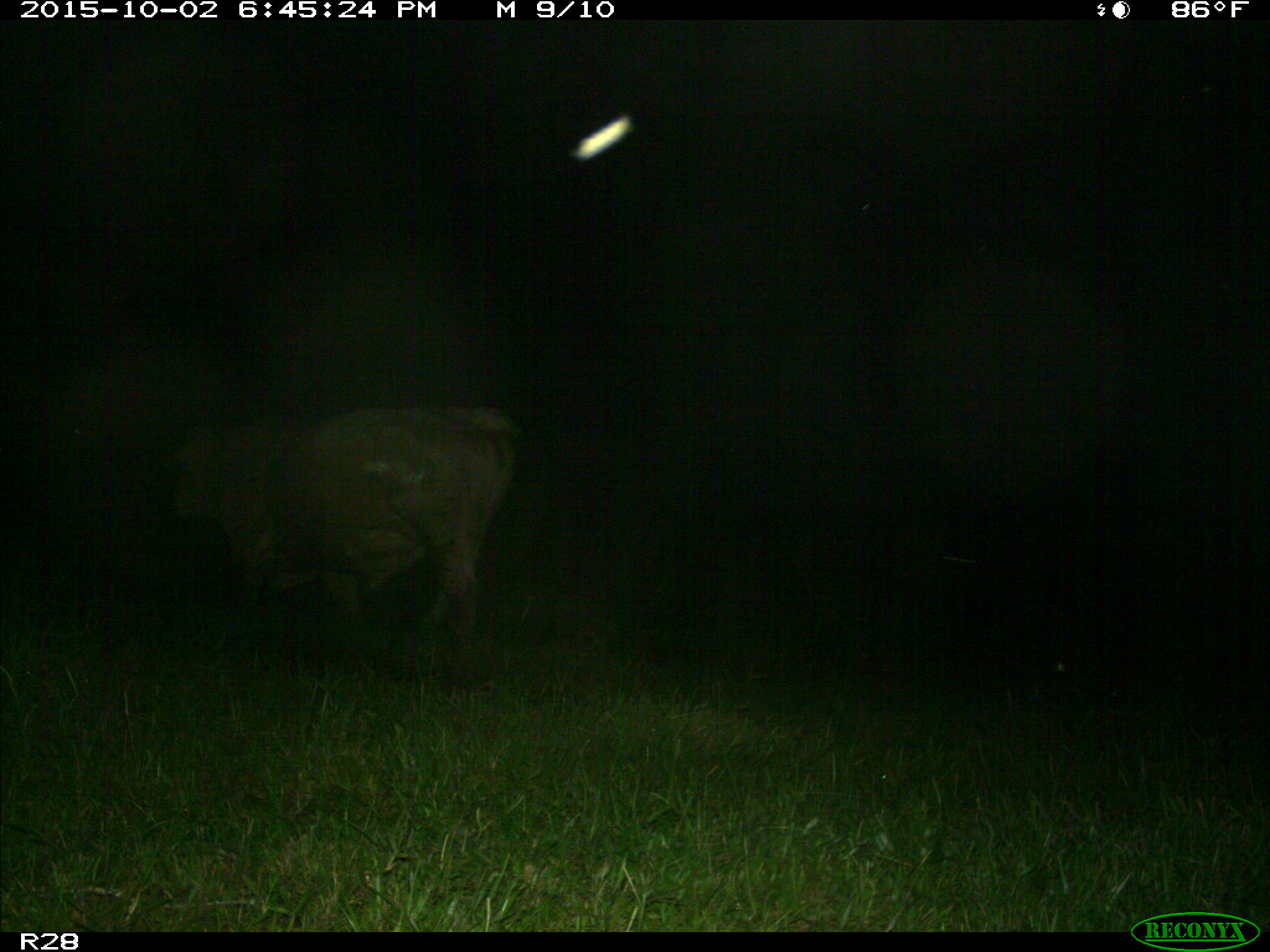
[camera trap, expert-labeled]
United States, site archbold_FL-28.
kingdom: Animalia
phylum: Chordata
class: Mammalia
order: Artiodactyla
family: Bovidae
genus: Bos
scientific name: Bos taurus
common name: domestic cow